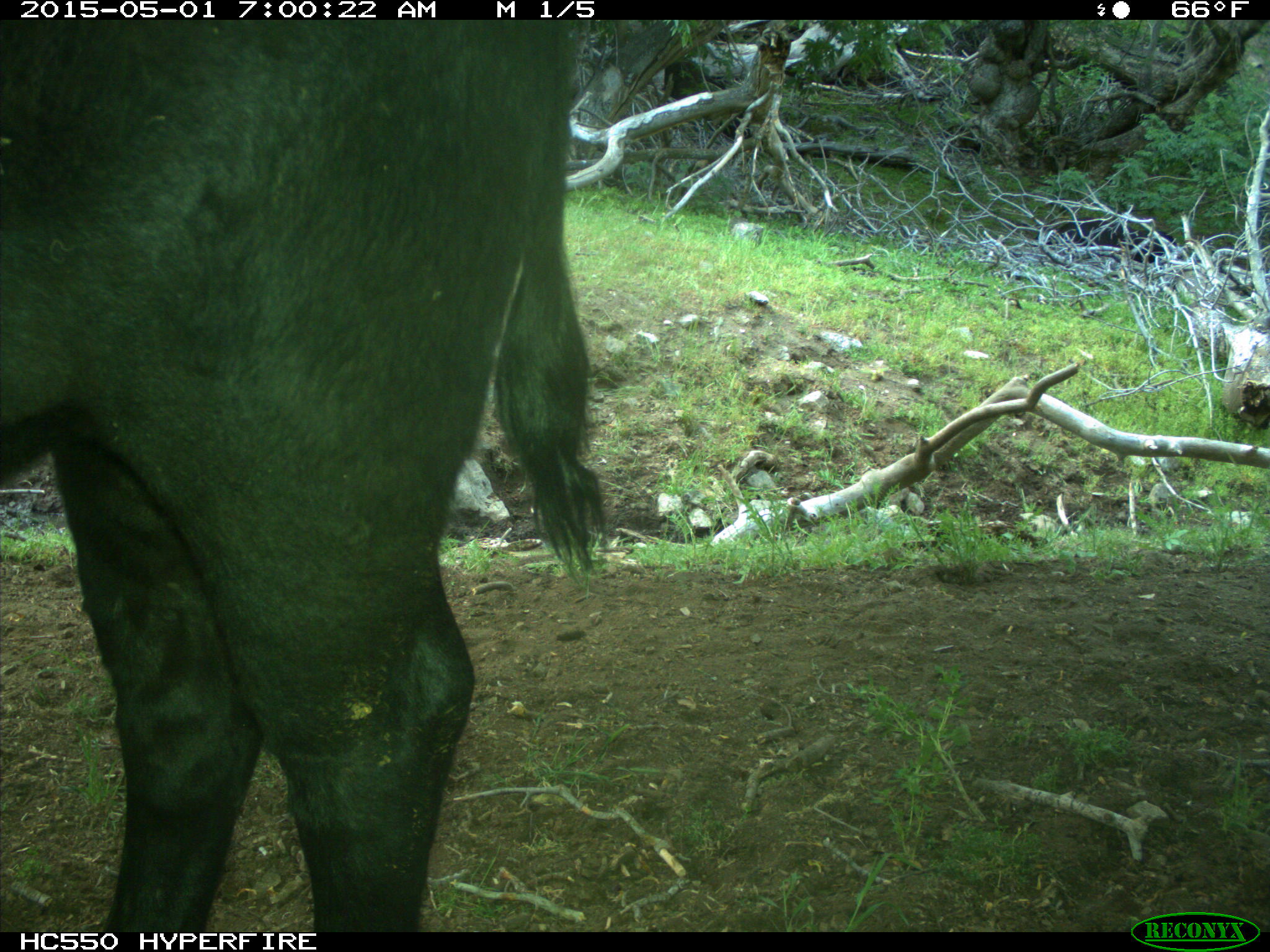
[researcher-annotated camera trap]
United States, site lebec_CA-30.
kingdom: Animalia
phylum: Chordata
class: Mammalia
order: Artiodactyla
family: Bovidae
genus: Bos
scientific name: Bos taurus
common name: domestic cow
Bos taurus (domestic cow).